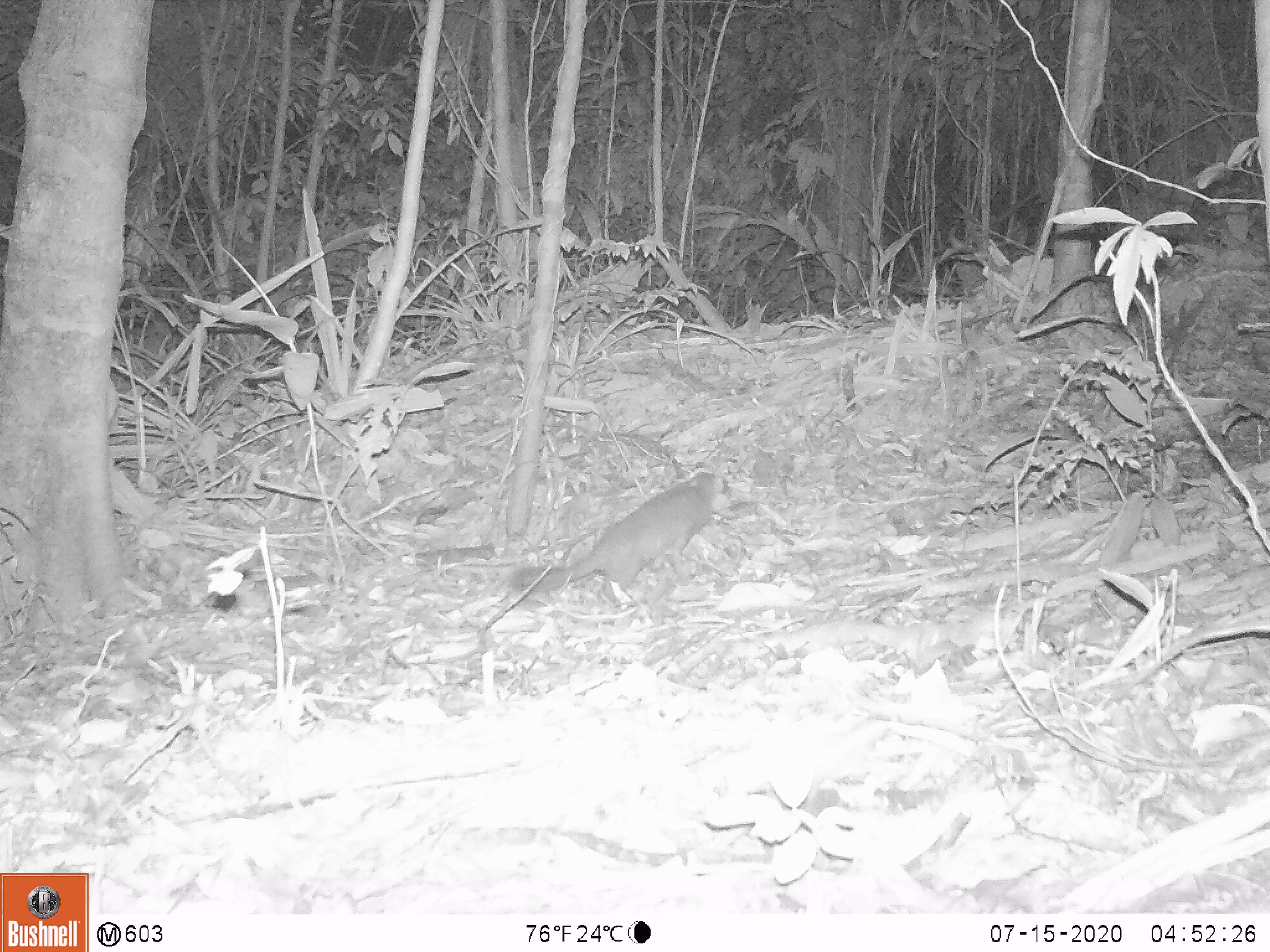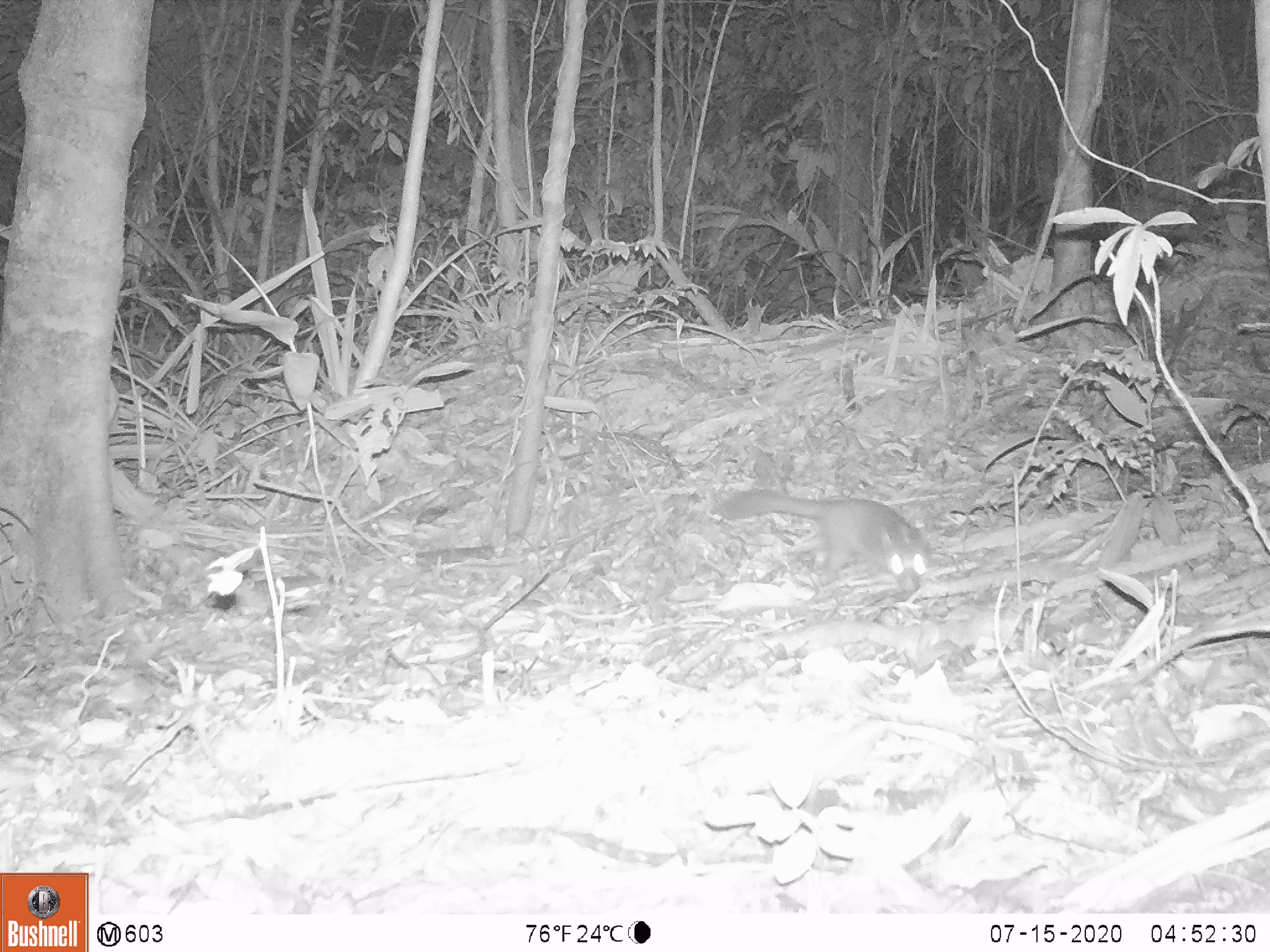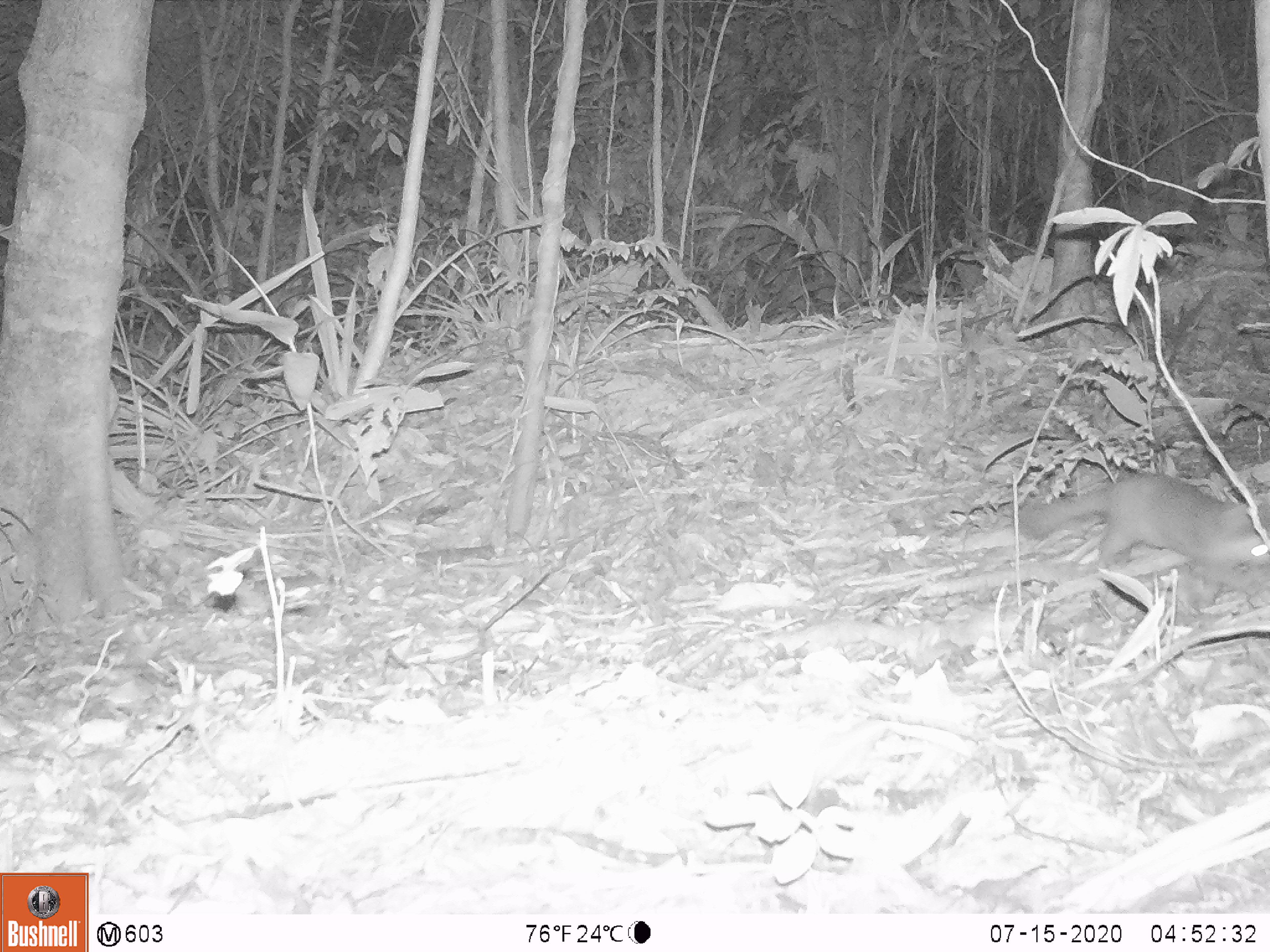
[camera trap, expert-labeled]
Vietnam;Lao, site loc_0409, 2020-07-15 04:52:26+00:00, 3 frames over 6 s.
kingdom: Animalia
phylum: Chordata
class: Mammalia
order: Carnivora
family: Mustelidae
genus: Melogale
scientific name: Melogale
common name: ferret badger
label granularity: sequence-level